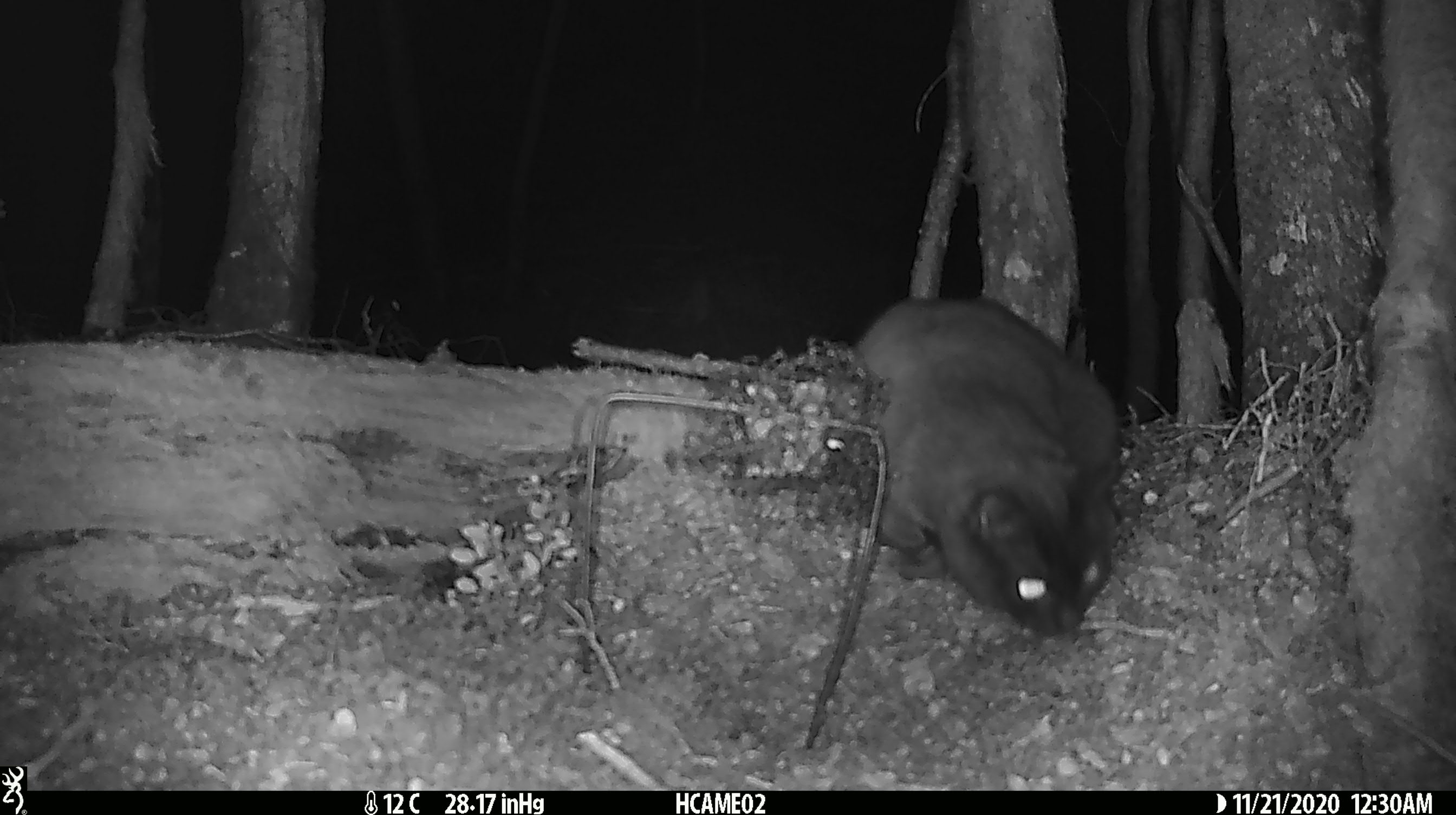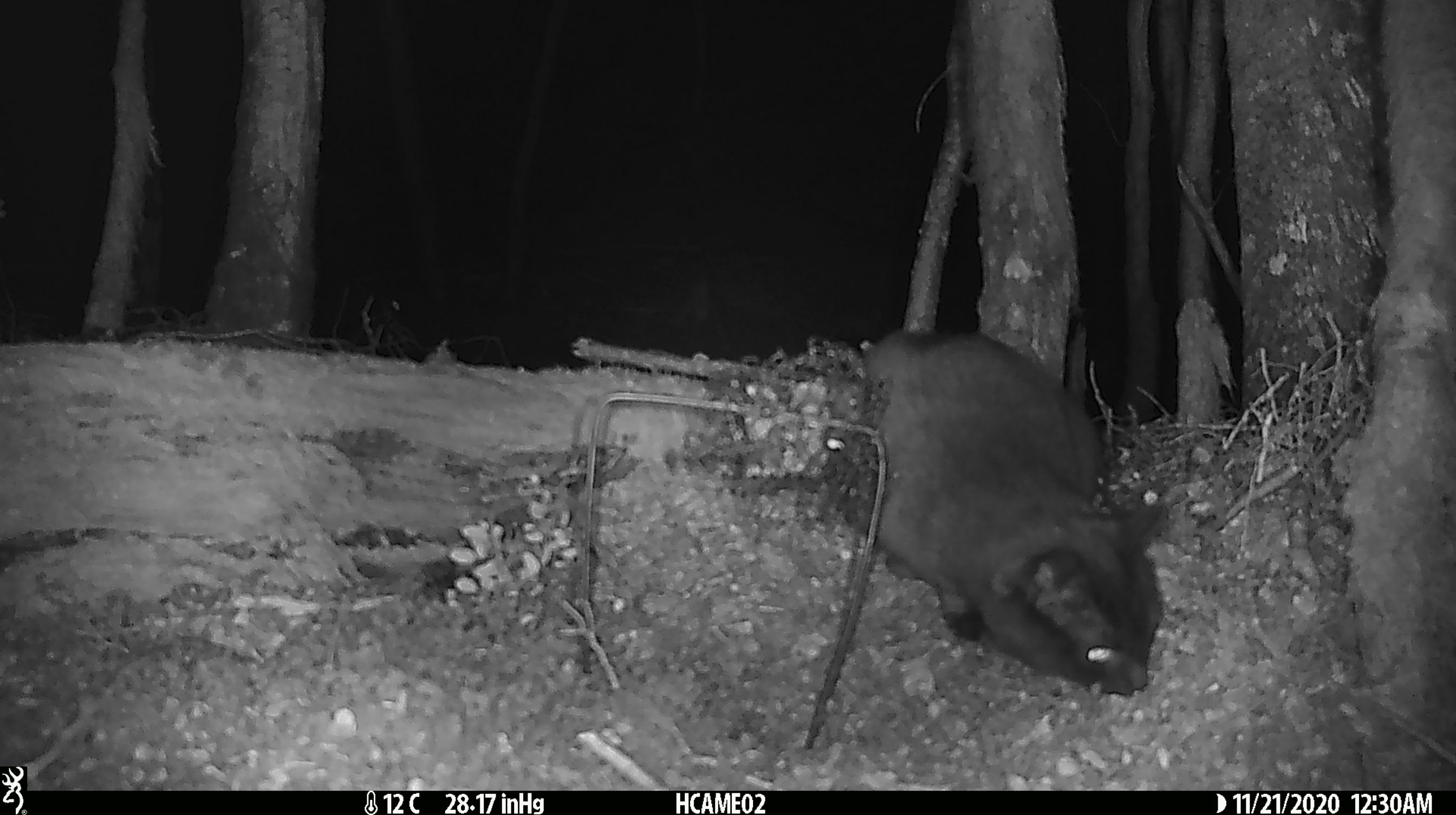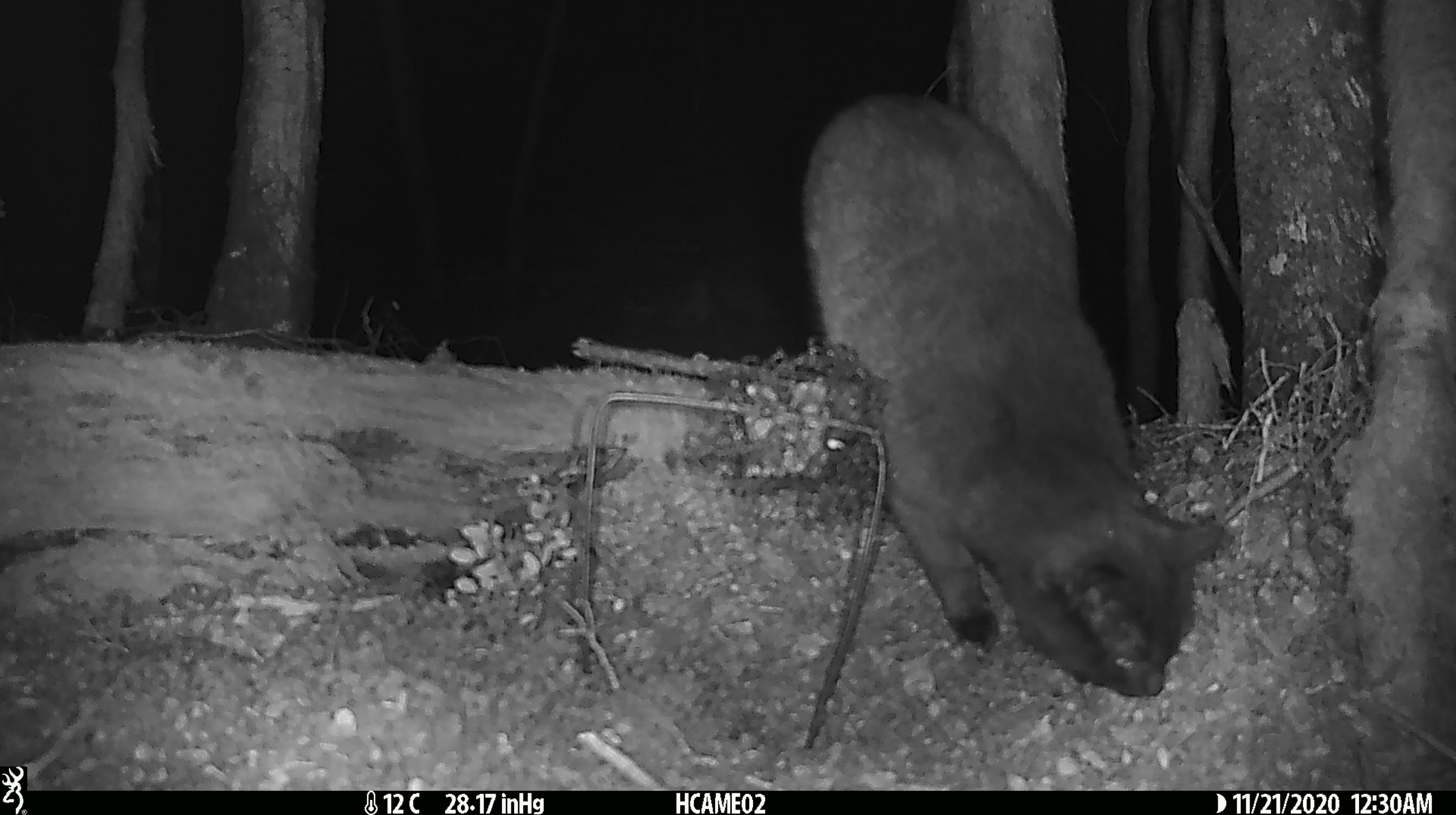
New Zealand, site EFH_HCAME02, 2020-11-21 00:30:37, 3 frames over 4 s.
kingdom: Animalia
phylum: Chordata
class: Mammalia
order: Carnivora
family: Felidae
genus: Felis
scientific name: Felis catus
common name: domestic cat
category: cat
Cat (domestic cat) (Felis catus).